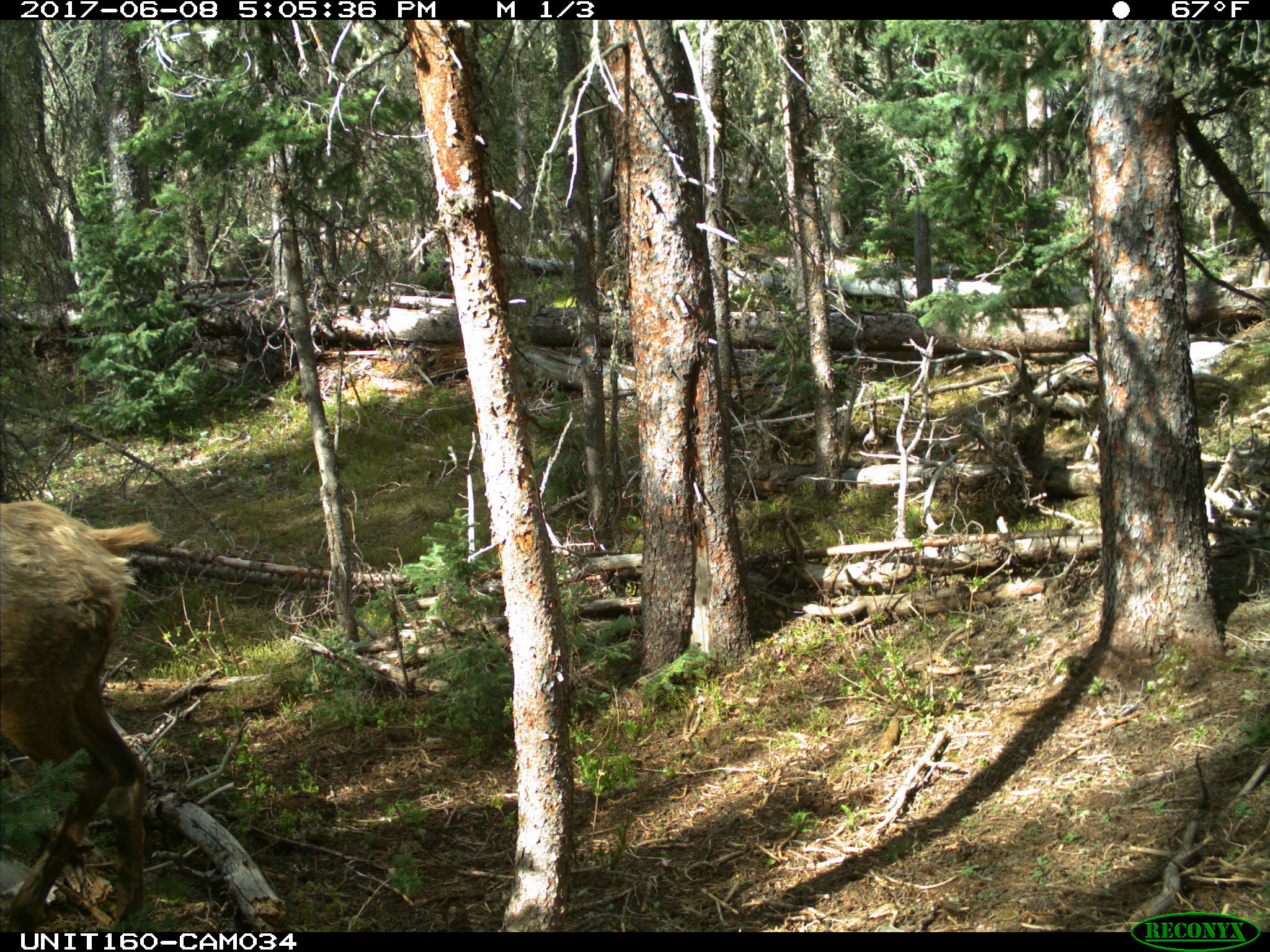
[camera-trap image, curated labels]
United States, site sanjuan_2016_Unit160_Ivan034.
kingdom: Animalia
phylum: Chordata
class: Mammalia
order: Artiodactyla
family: Cervidae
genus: Cervus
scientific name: Cervus elaphus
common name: red deer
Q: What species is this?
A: Cervus elaphus (red deer).